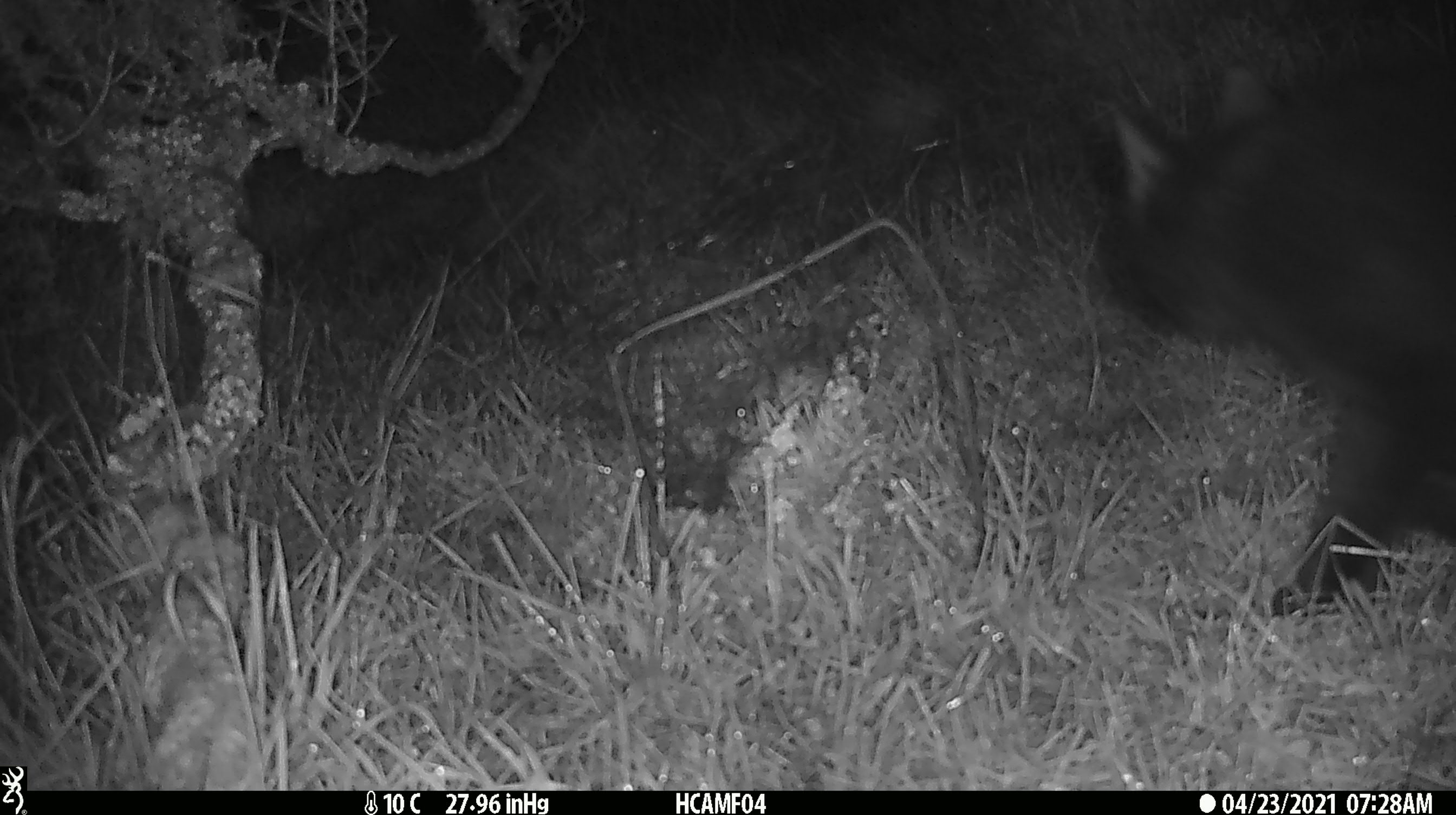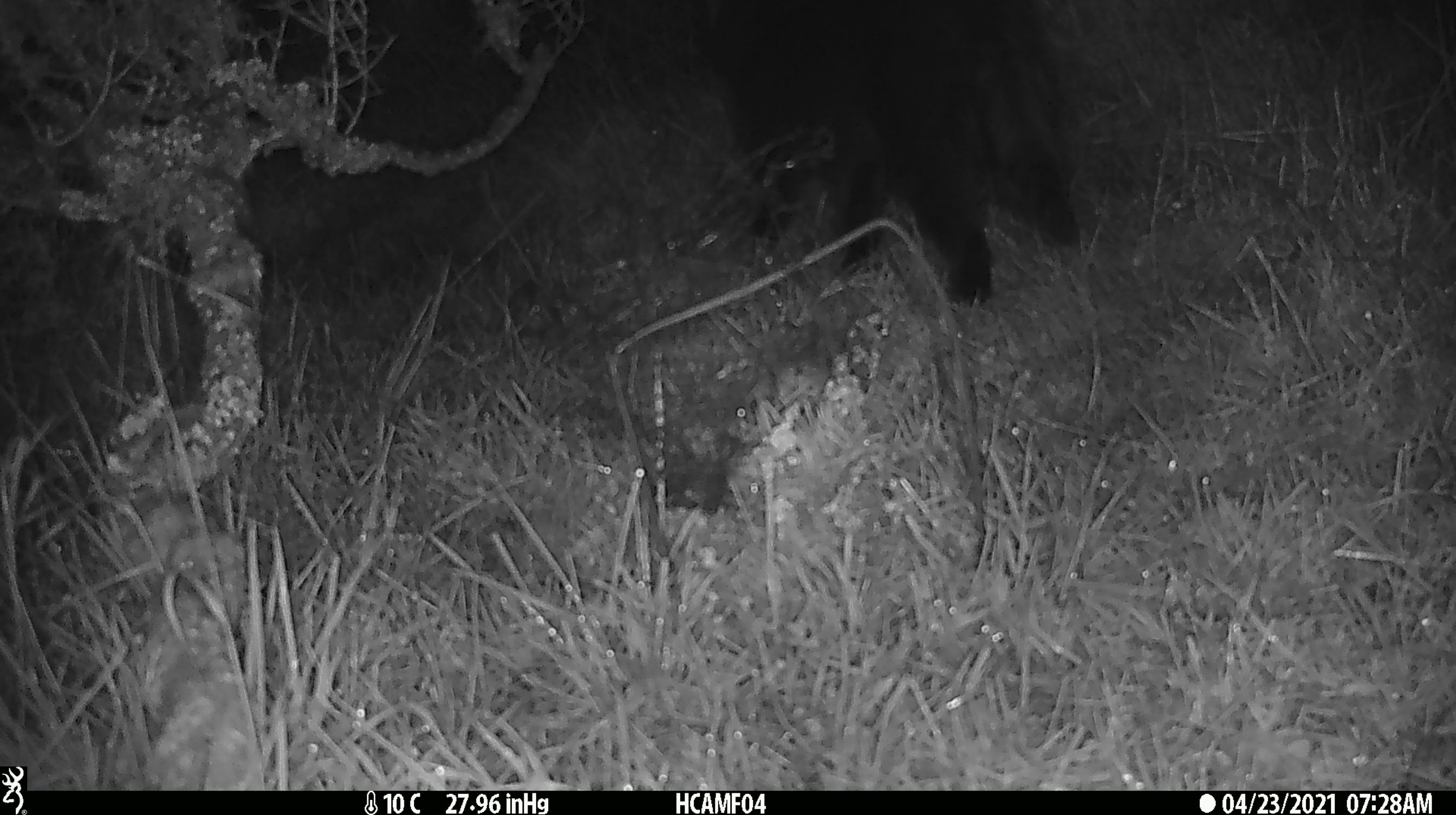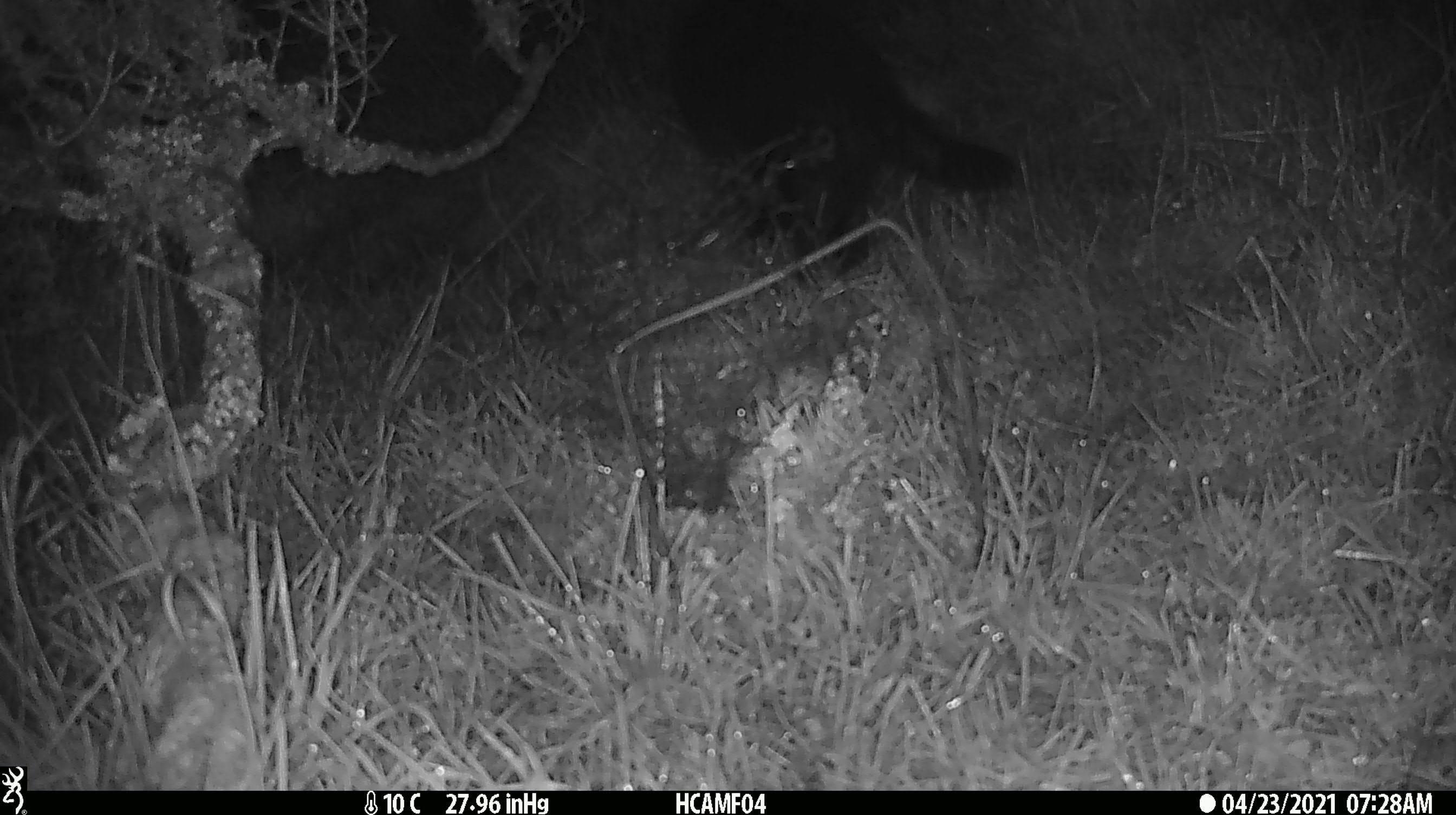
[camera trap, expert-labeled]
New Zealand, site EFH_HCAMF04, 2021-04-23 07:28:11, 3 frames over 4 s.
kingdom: Animalia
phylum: Chordata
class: Mammalia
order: Diprotodontia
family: Phalangeridae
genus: Trichosurus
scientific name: Trichosurus vulpecula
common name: common brushtail possum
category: possum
Possum (common brushtail possum) (Trichosurus vulpecula).